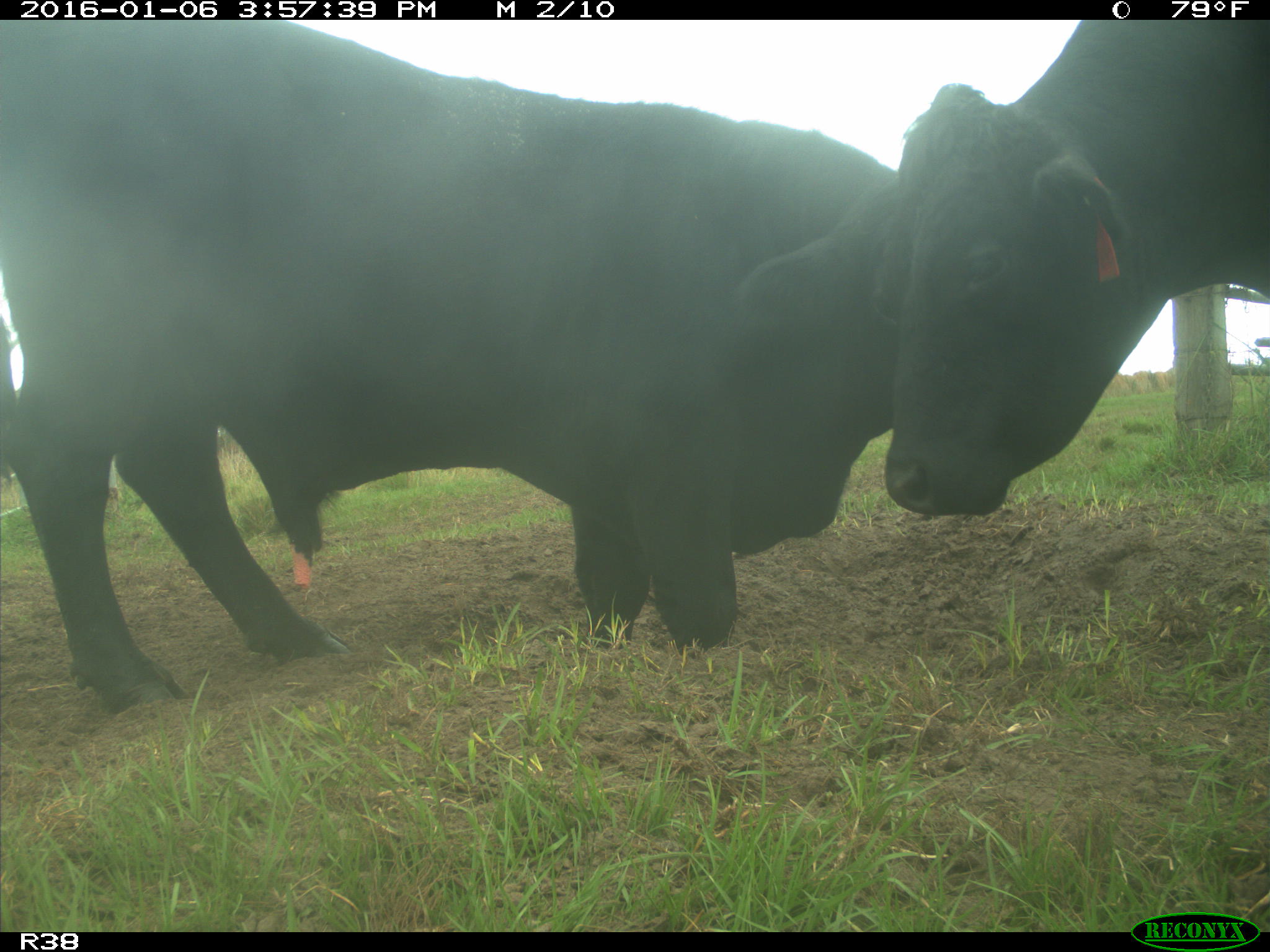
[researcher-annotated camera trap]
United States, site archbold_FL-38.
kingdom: Animalia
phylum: Chordata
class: Mammalia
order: Artiodactyla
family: Bovidae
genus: Bos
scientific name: Bos taurus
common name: domestic cow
Bos taurus (domestic cow).